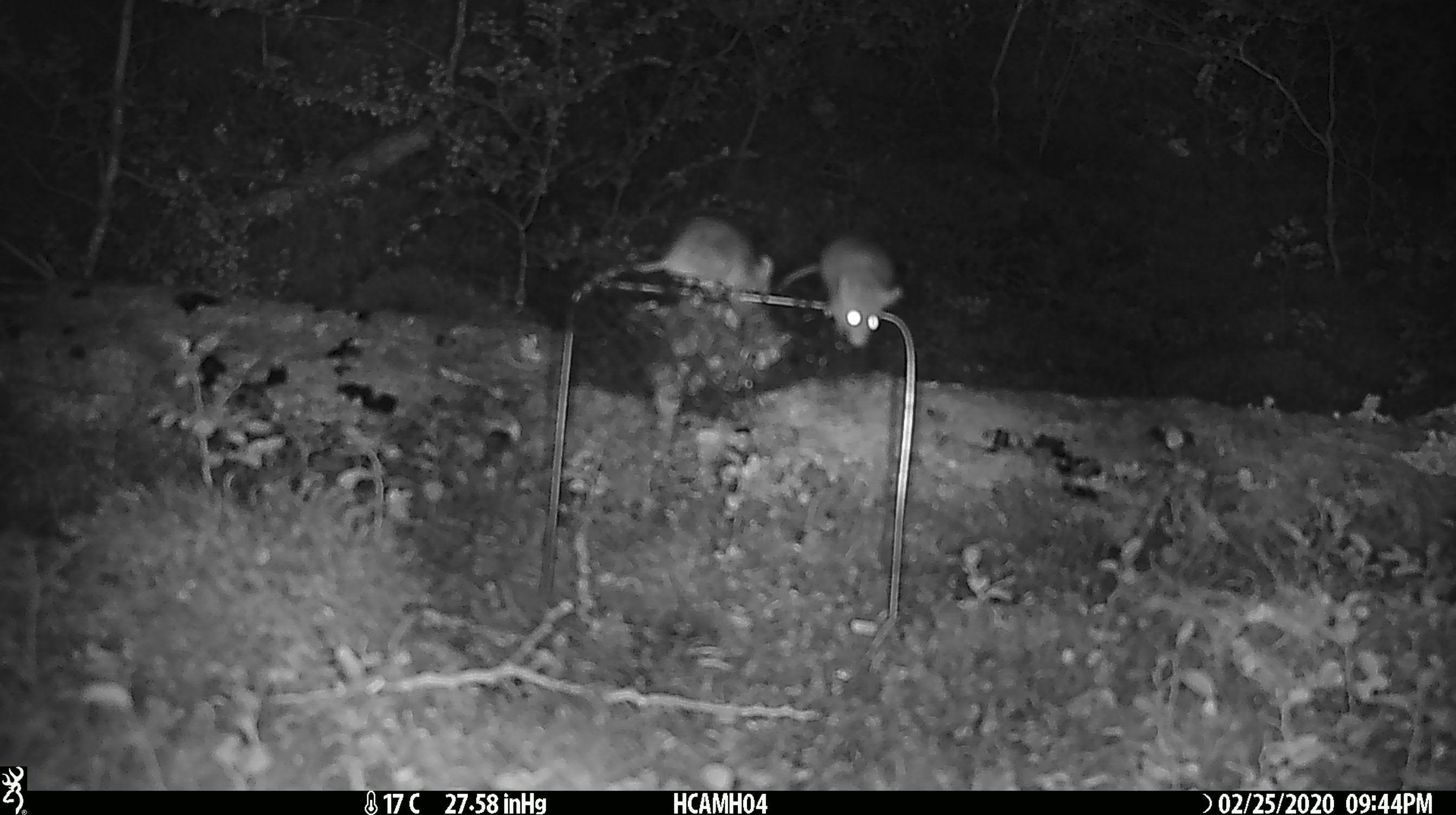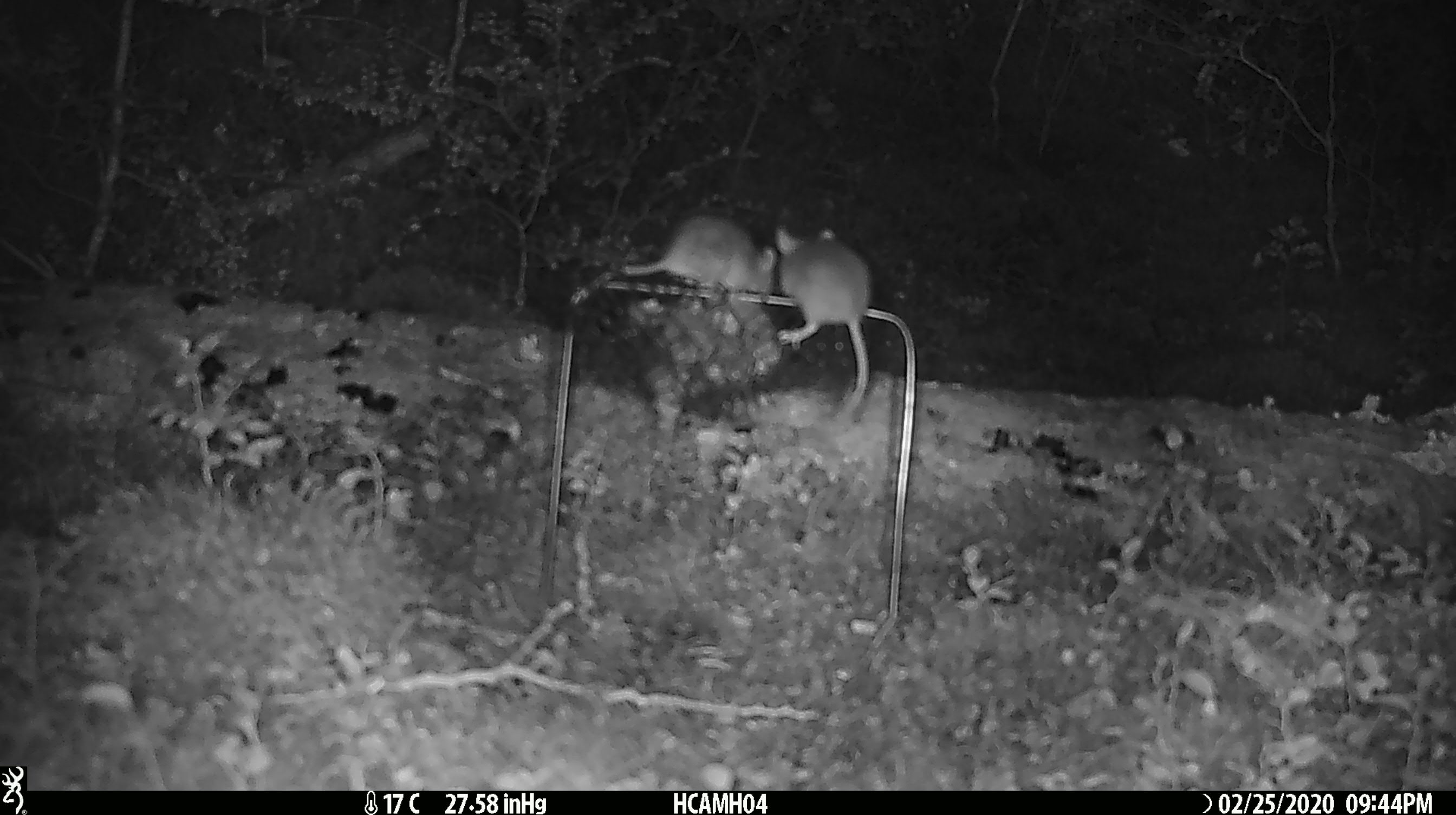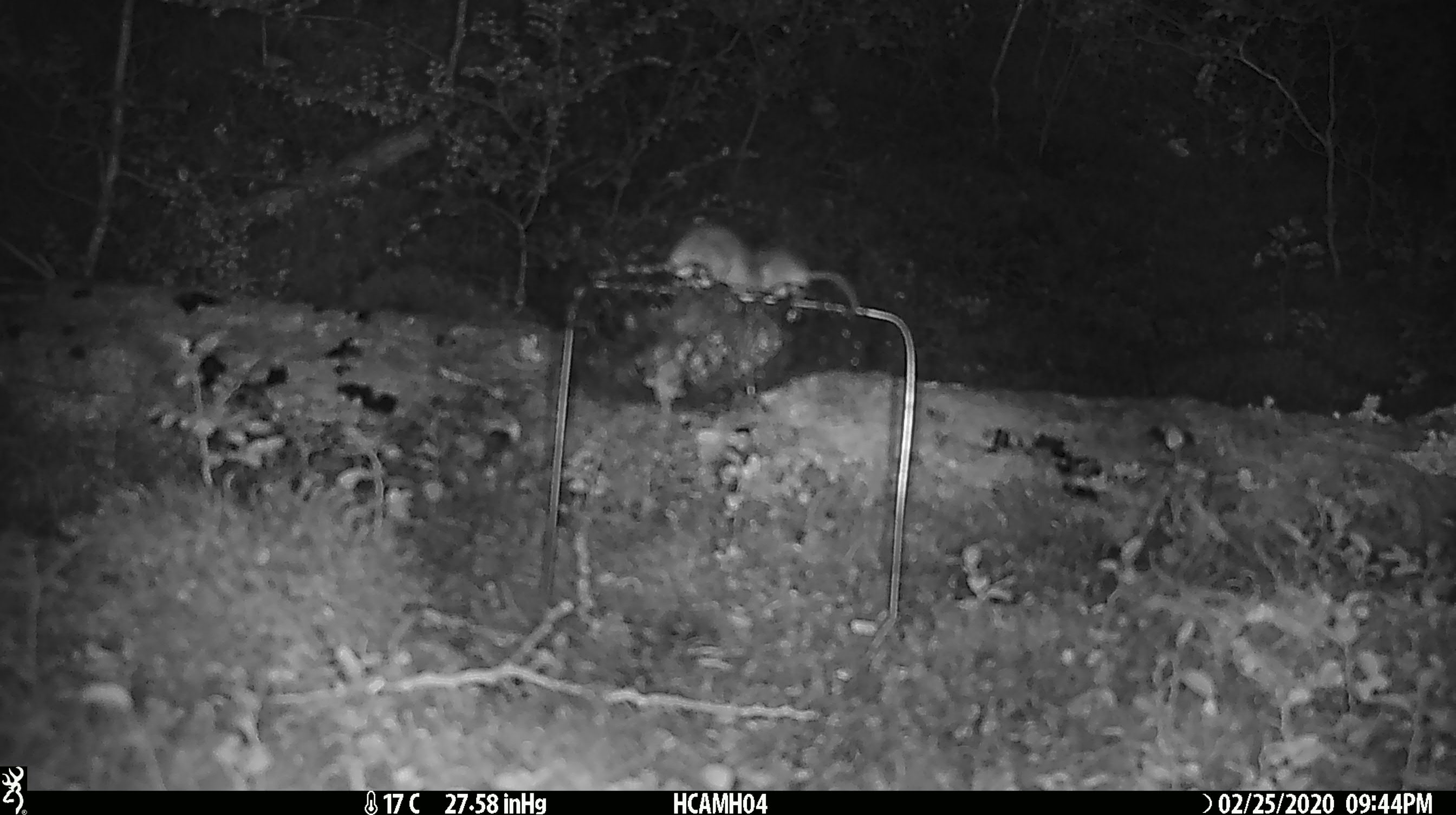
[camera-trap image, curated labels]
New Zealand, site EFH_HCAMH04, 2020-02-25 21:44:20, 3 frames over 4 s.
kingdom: Animalia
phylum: Chordata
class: Mammalia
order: Rodentia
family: Muridae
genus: Mus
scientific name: Mus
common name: mouse